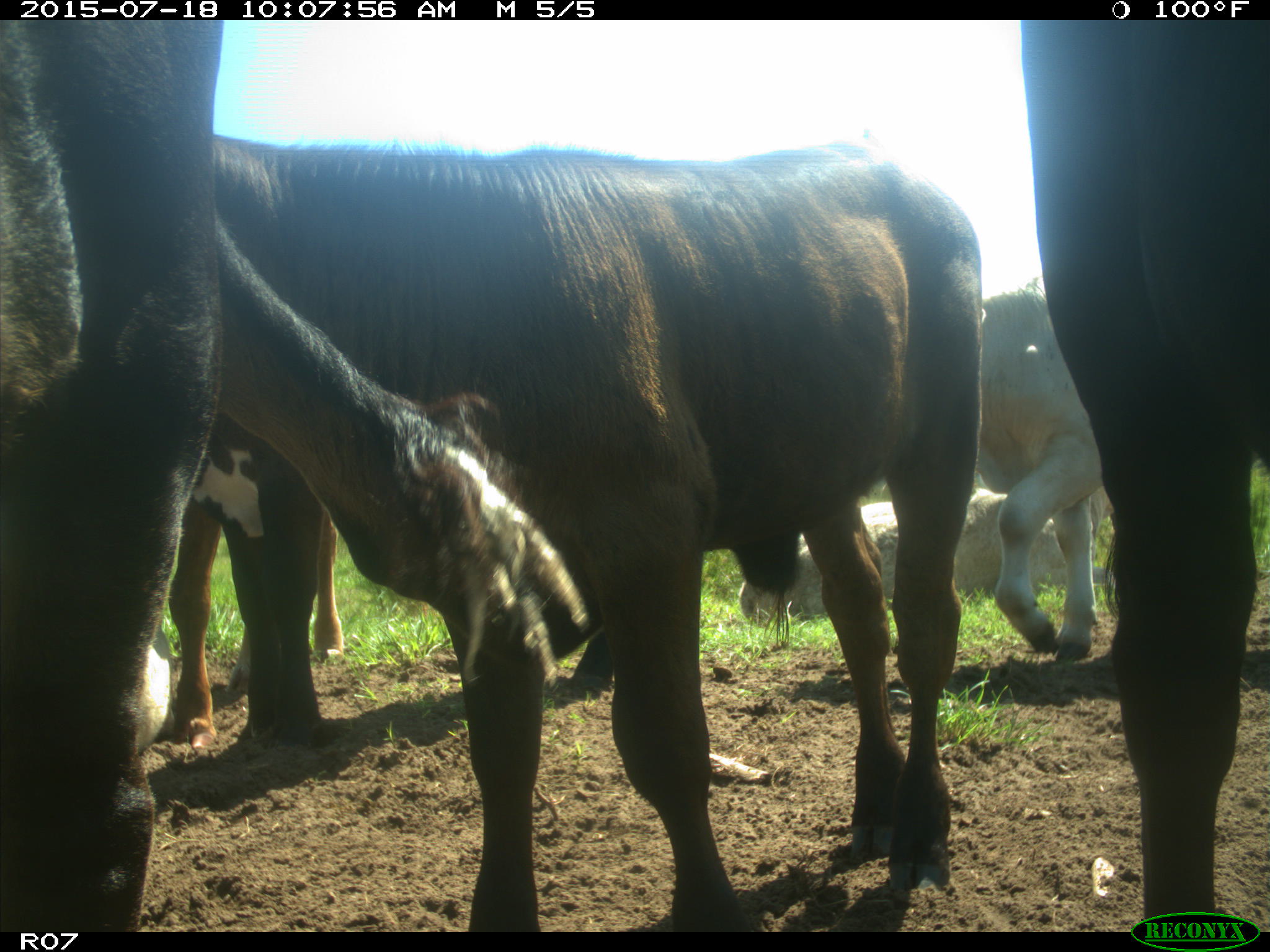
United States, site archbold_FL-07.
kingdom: Animalia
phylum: Chordata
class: Mammalia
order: Artiodactyla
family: Bovidae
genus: Bos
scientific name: Bos taurus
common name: domestic cow